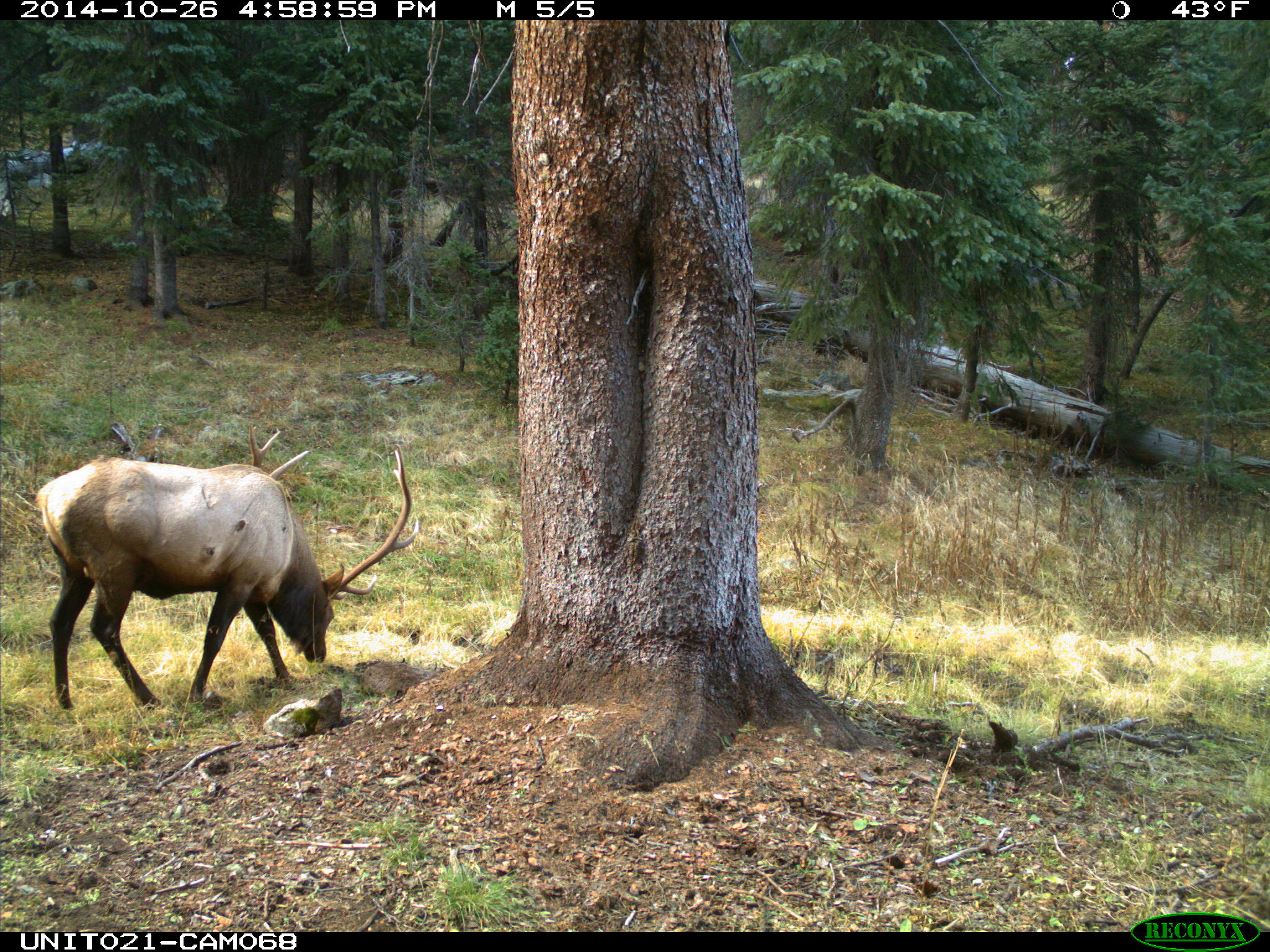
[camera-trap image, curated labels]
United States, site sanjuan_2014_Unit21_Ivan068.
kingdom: Animalia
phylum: Chordata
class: Mammalia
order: Artiodactyla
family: Cervidae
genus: Cervus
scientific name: Cervus elaphus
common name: red deer